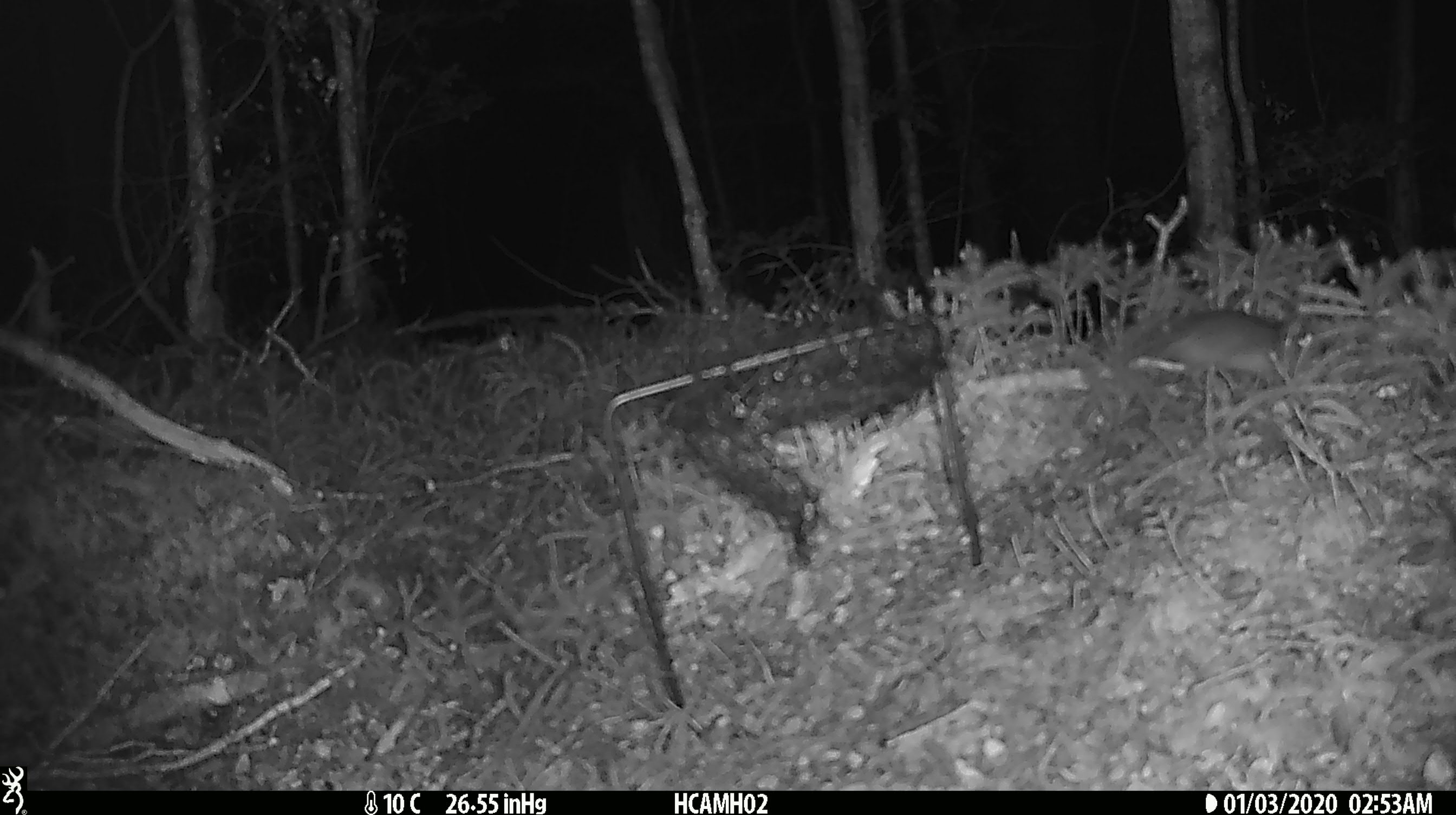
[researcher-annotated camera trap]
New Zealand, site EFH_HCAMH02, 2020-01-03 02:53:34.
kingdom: Animalia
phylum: Chordata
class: Mammalia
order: Rodentia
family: Muridae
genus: Mus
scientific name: Mus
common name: mouse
Mouse (Mus).